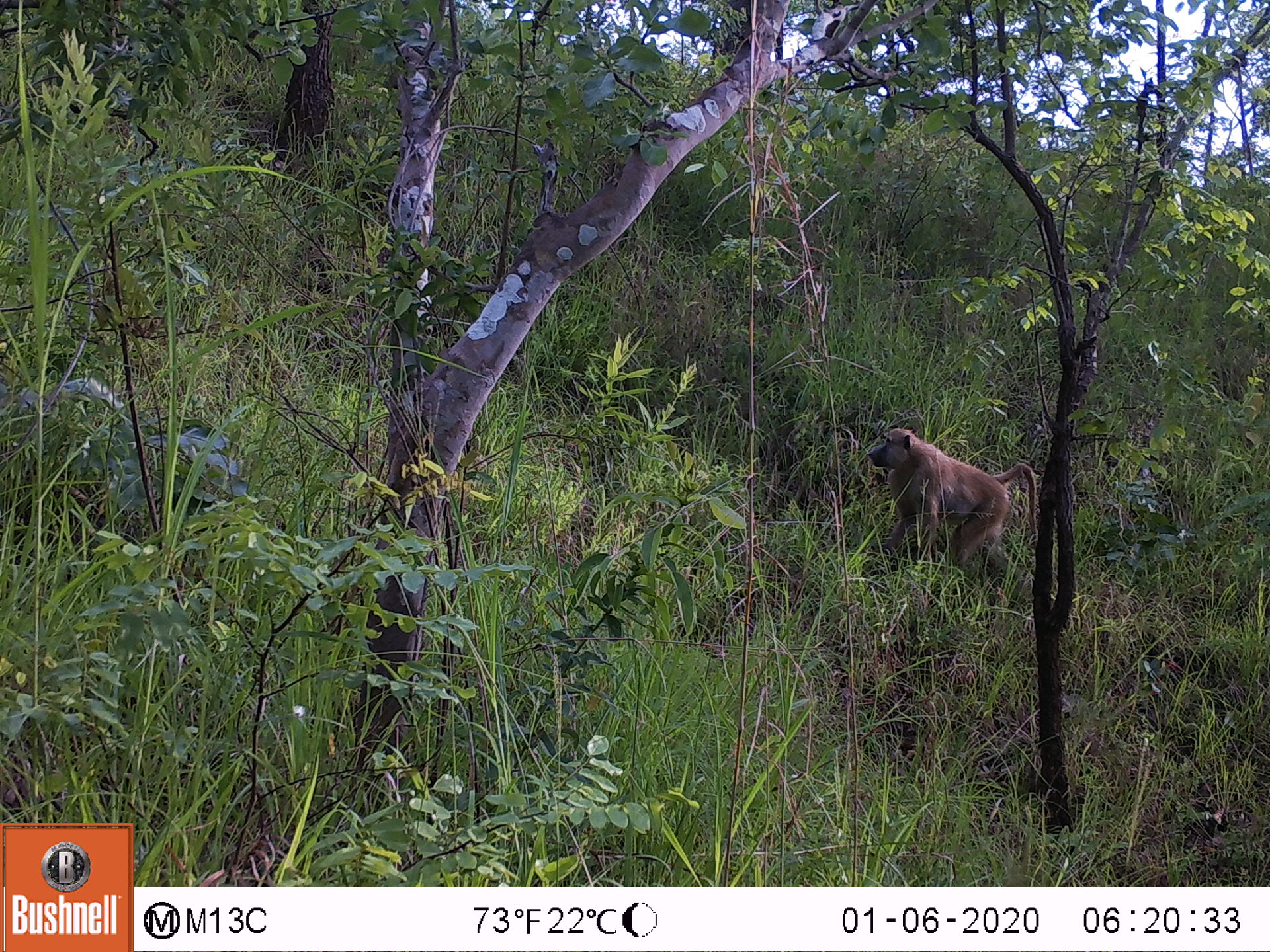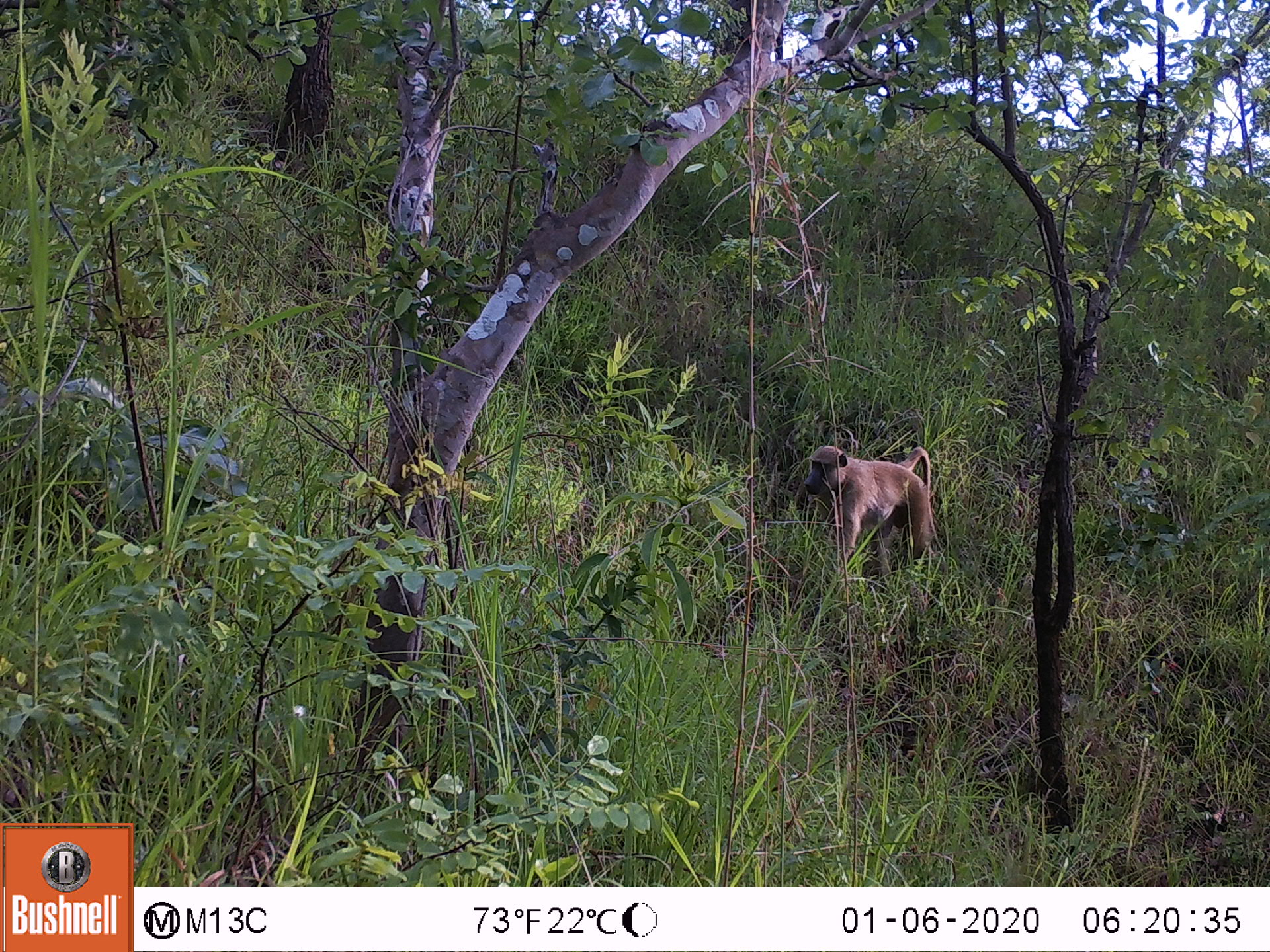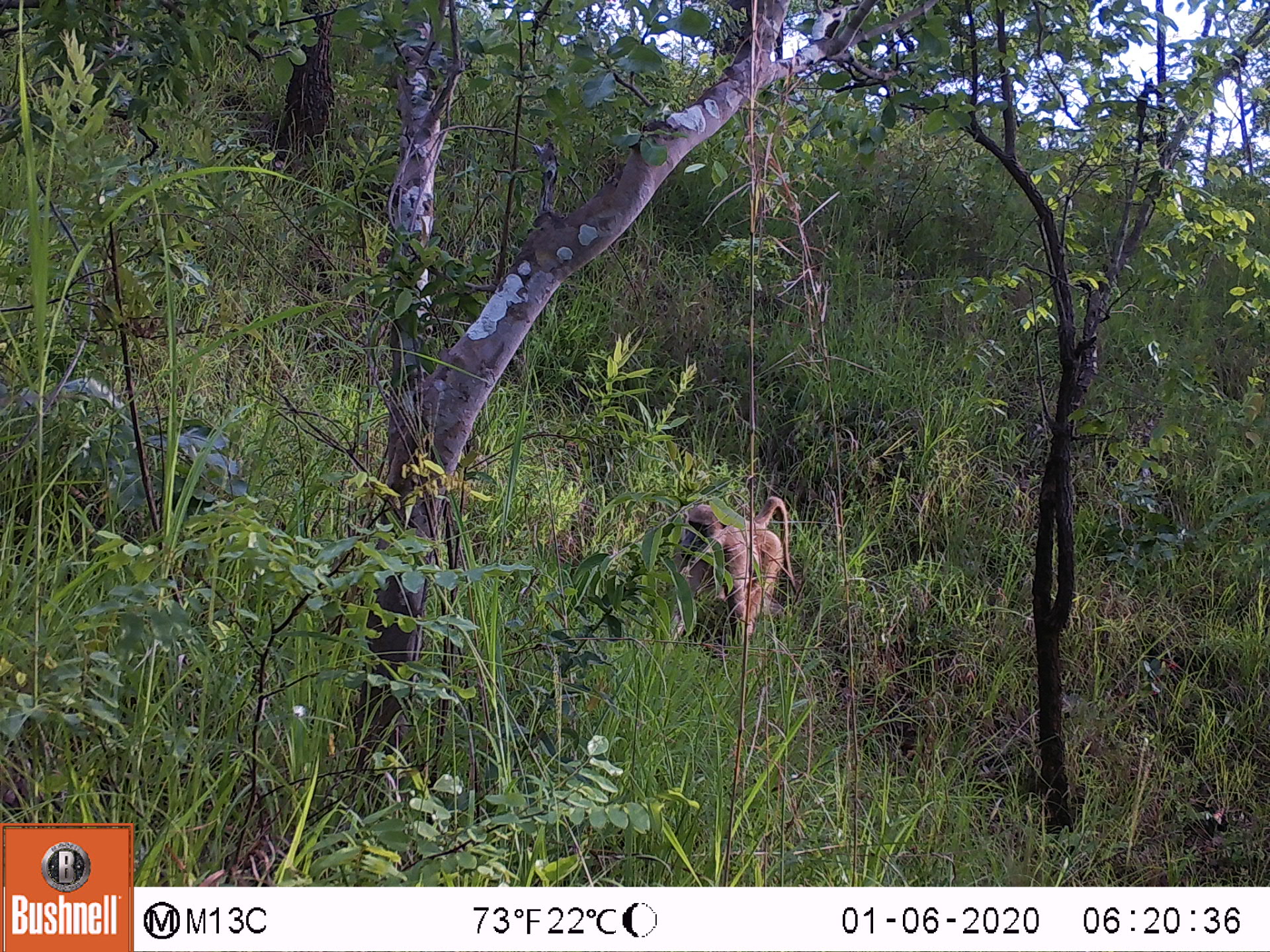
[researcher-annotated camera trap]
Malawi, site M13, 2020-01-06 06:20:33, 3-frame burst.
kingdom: Animalia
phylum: Chordata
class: Mammalia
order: Primates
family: Cercopithecidae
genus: Papio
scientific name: Papio cynocephalus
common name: yellow baboon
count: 1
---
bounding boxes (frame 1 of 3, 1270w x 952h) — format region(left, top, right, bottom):
yellow baboon: region(868, 426, 1039, 565)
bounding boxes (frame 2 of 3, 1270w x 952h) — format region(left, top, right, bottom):
yellow baboon: region(802, 444, 933, 569)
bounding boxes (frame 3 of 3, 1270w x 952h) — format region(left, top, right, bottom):
yellow baboon: region(681, 495, 791, 642)